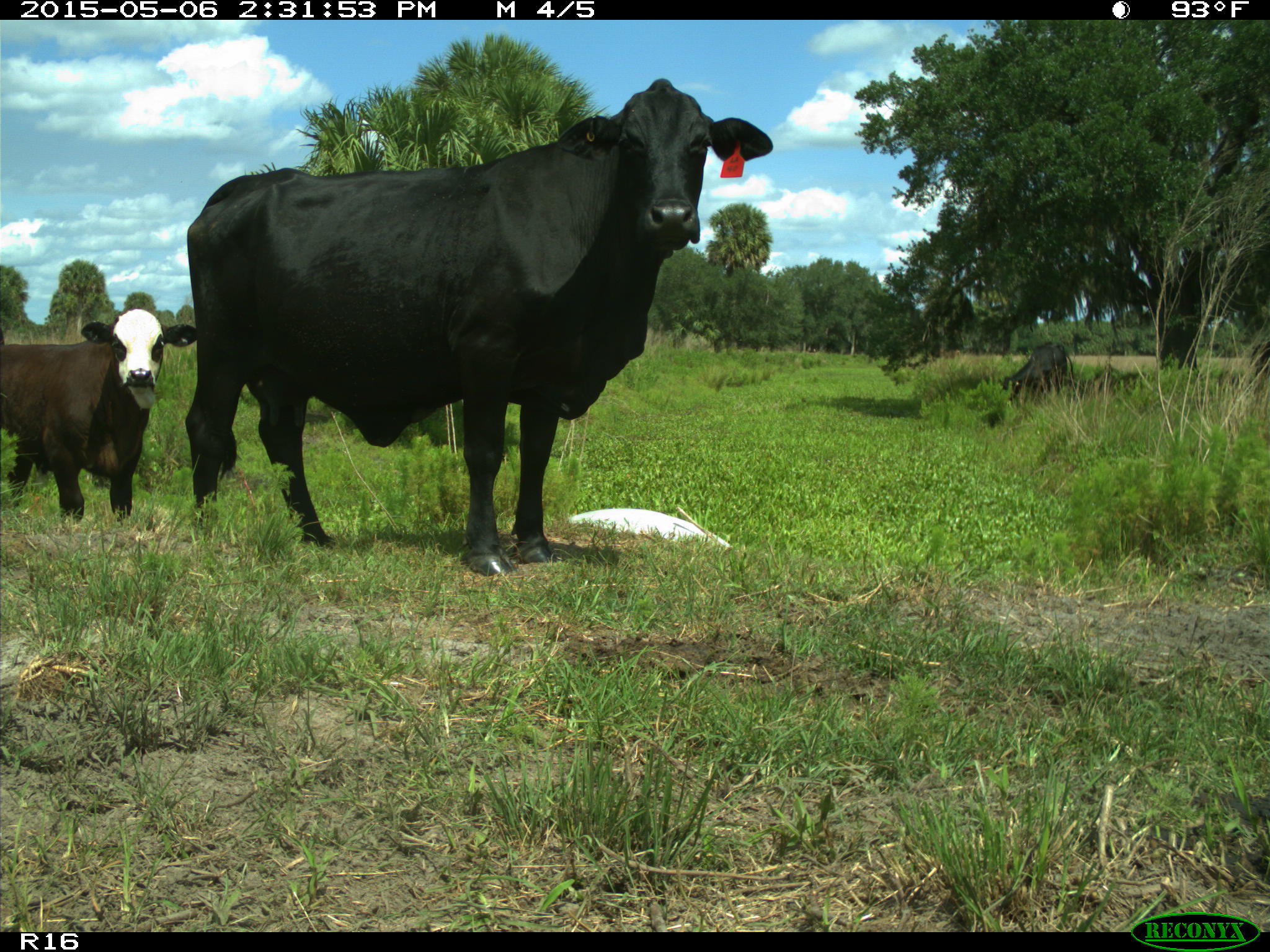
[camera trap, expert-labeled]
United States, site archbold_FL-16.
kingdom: Animalia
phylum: Chordata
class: Mammalia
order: Artiodactyla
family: Bovidae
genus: Bos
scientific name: Bos taurus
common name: domestic cow